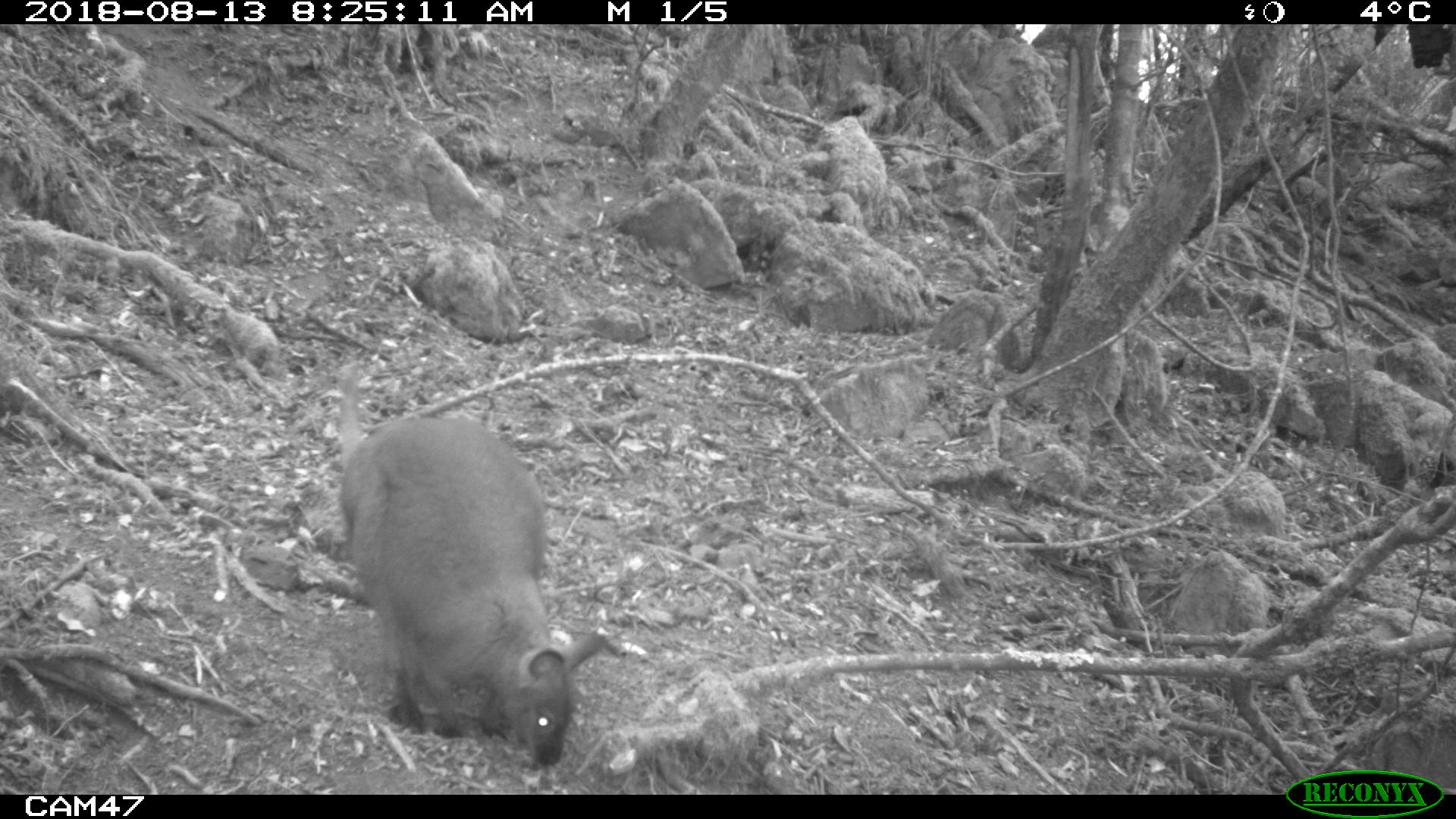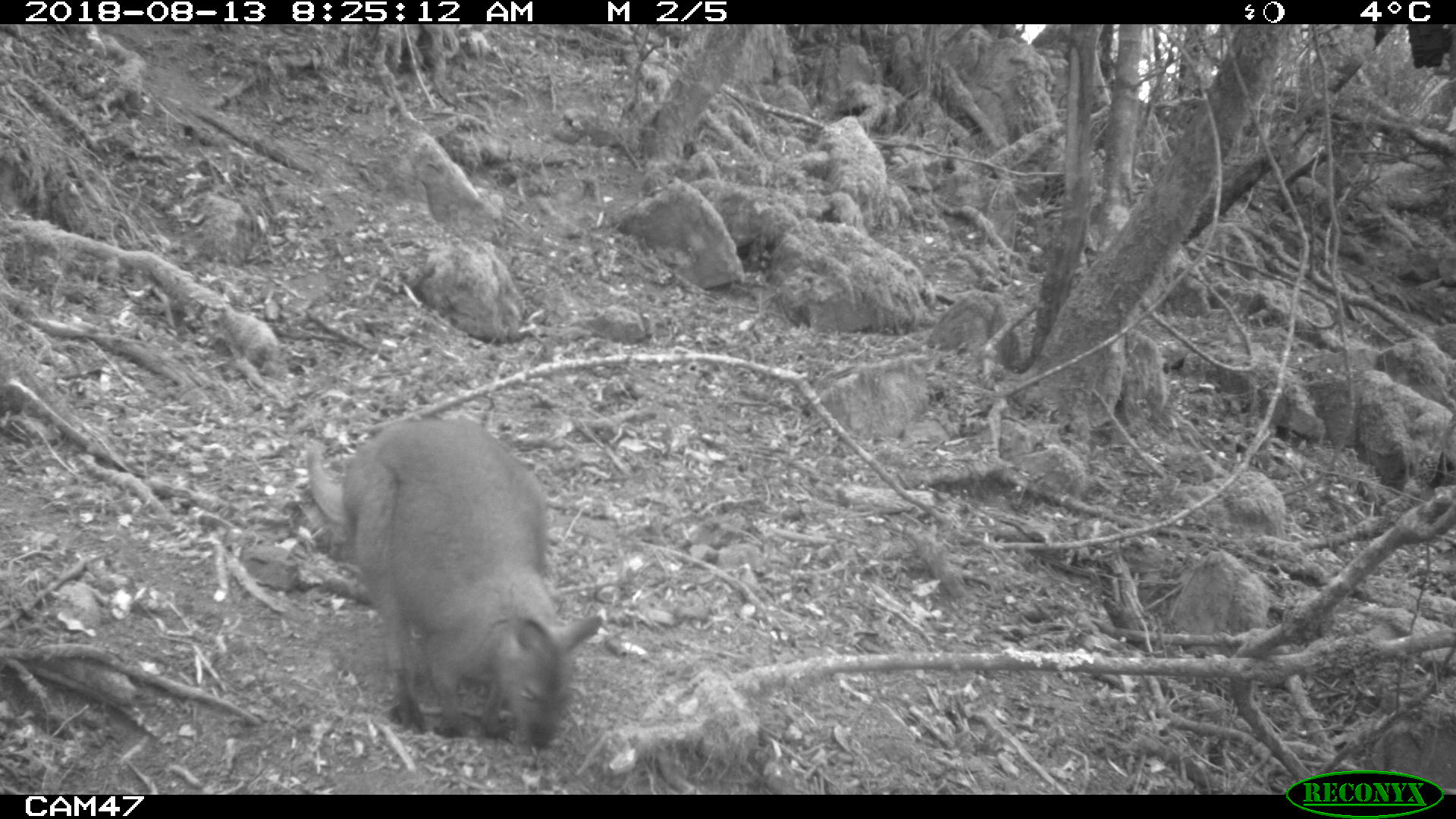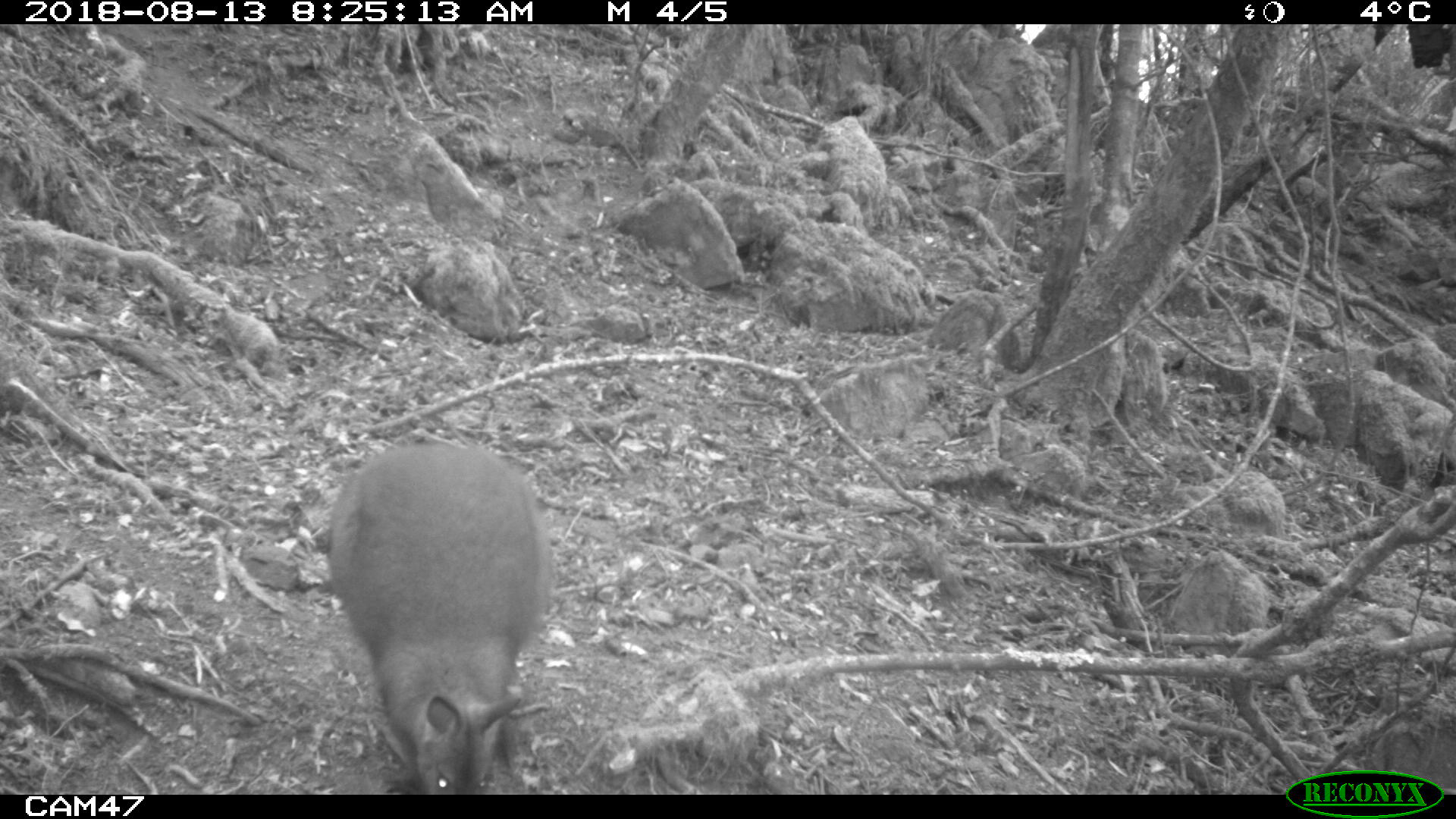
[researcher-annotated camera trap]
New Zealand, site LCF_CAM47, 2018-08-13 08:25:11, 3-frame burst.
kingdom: Animalia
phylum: Chordata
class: Mammalia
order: Diprotodontia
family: Macropodidae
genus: Notamacropus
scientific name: Notamacropus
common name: wallaby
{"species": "wallaby (Notamacropus)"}